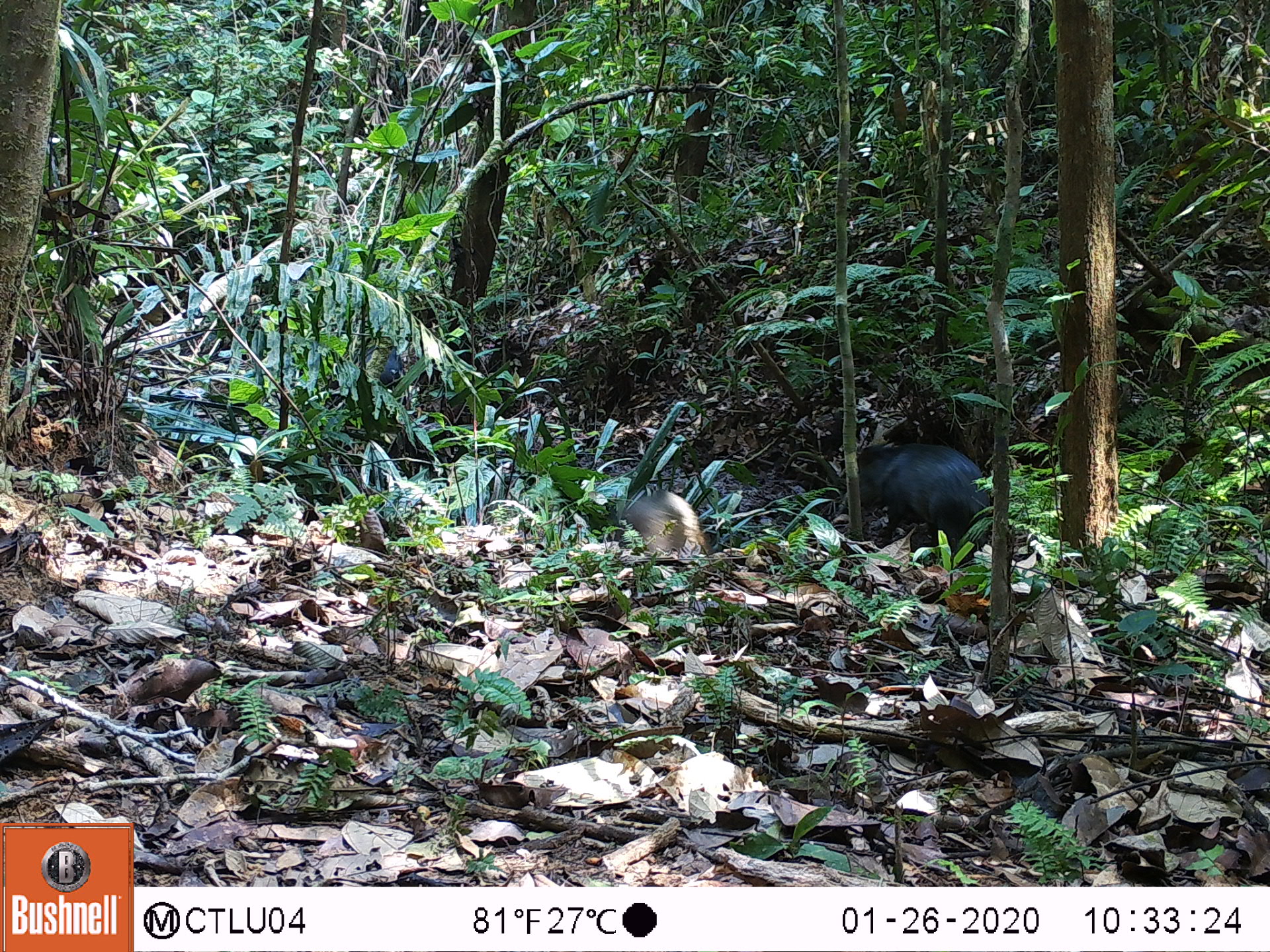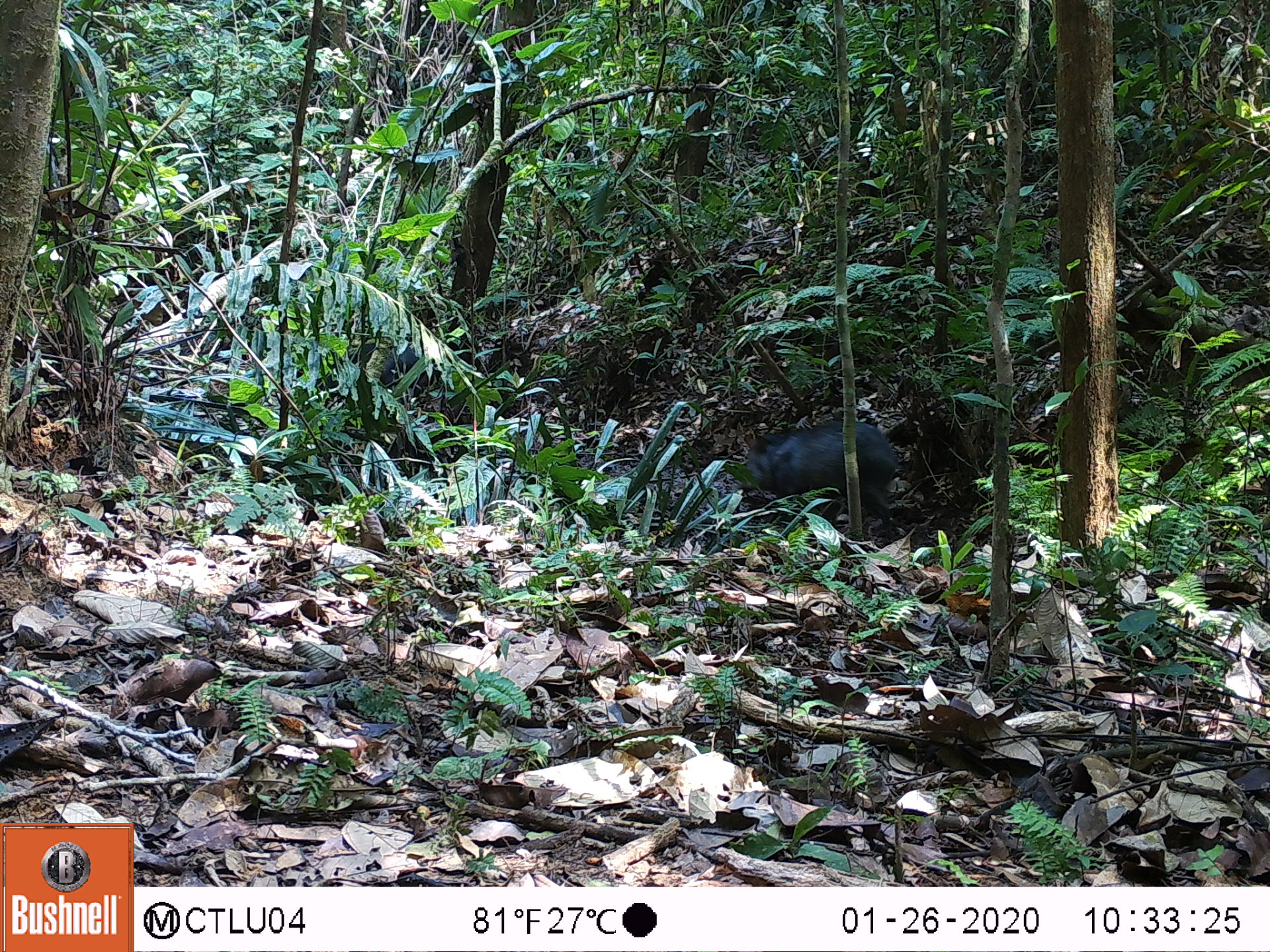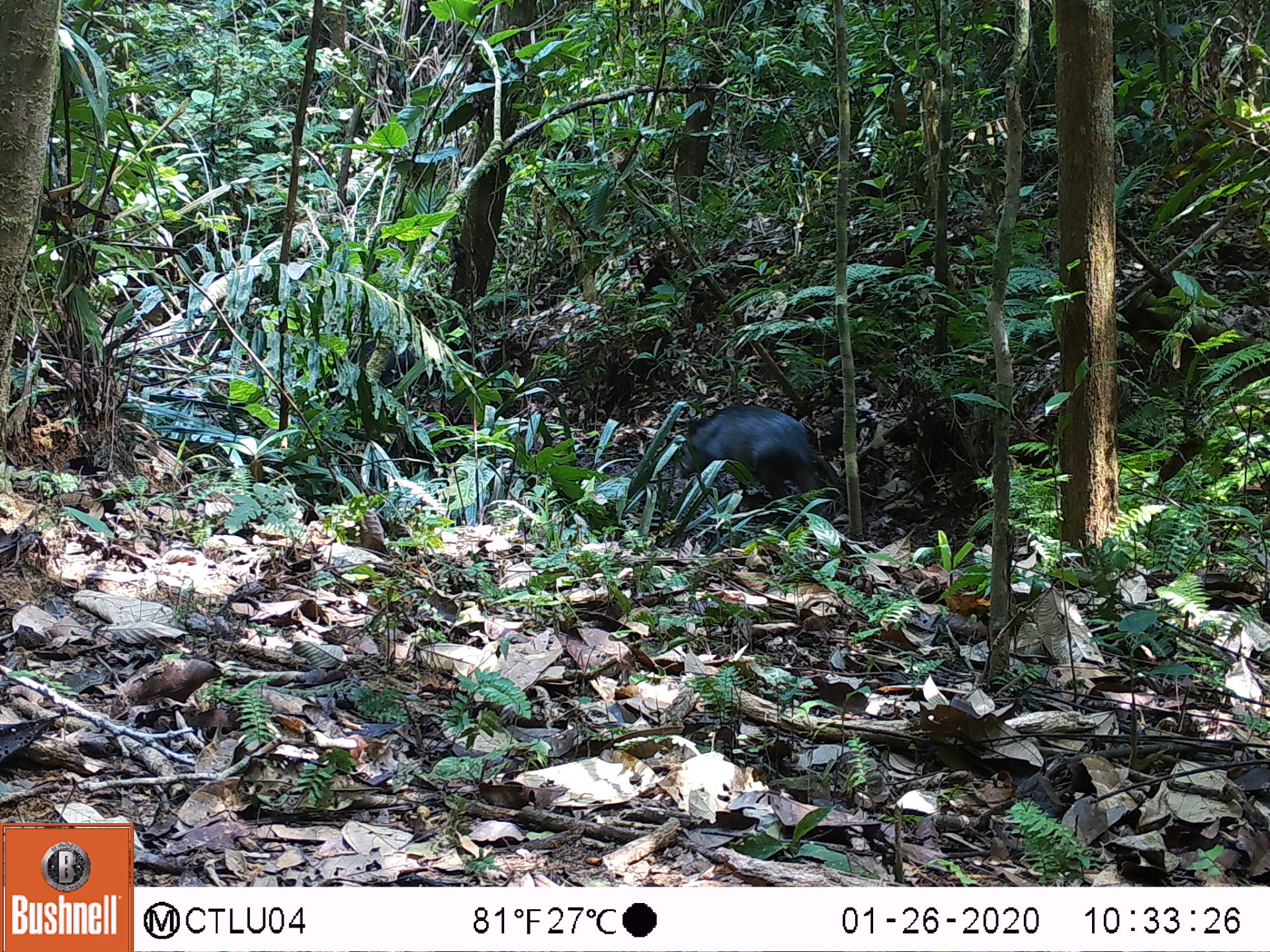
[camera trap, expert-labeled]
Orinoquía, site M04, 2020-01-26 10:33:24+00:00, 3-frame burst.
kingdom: Animalia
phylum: Chordata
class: Mammalia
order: Artiodactyla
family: Tayassuidae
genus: Pecari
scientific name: Pecari tajacu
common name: collared peccary